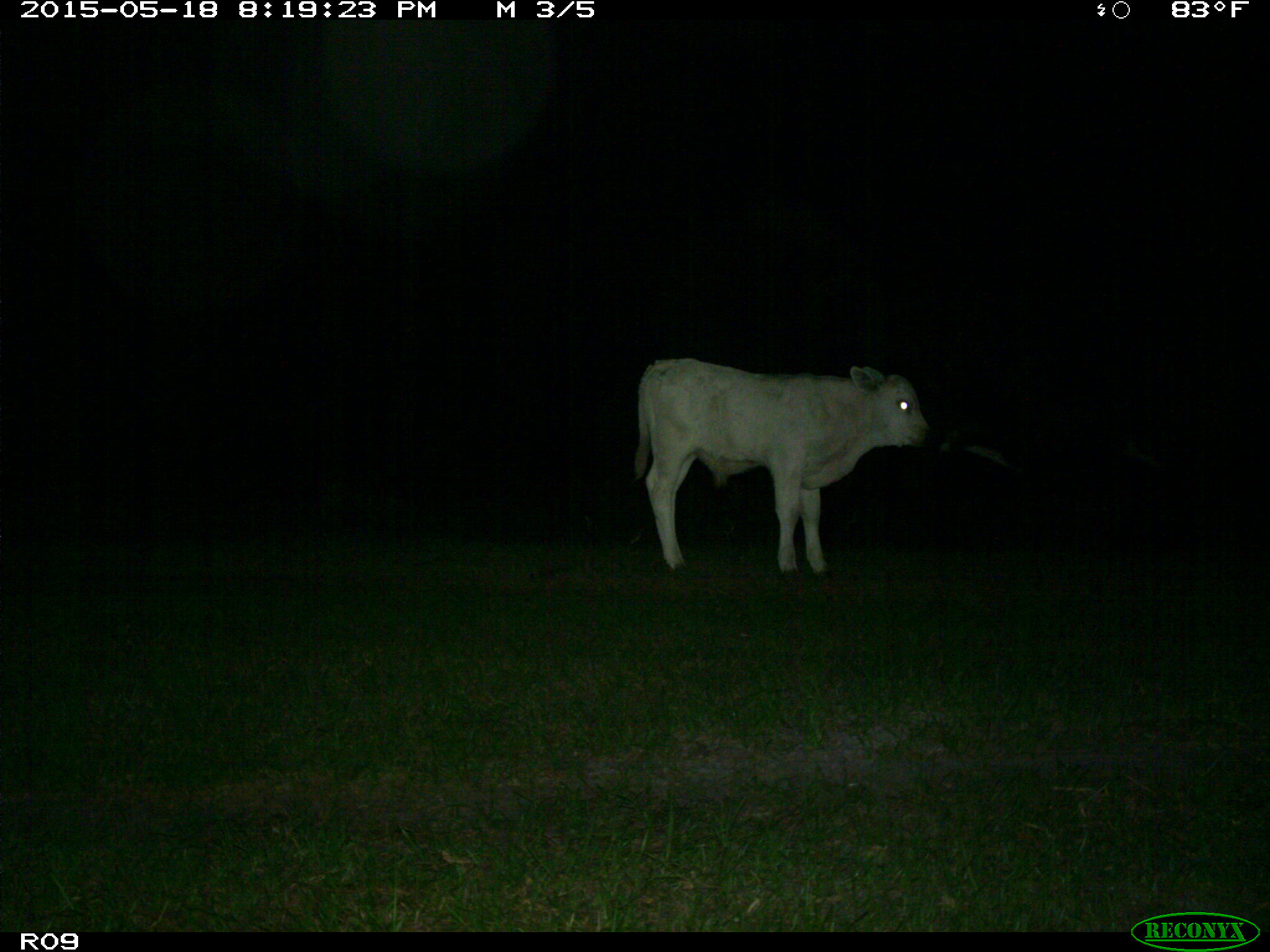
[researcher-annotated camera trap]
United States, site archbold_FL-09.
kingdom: Animalia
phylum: Chordata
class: Mammalia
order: Artiodactyla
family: Bovidae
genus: Bos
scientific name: Bos taurus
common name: domestic cow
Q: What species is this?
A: Bos taurus (domestic cow).